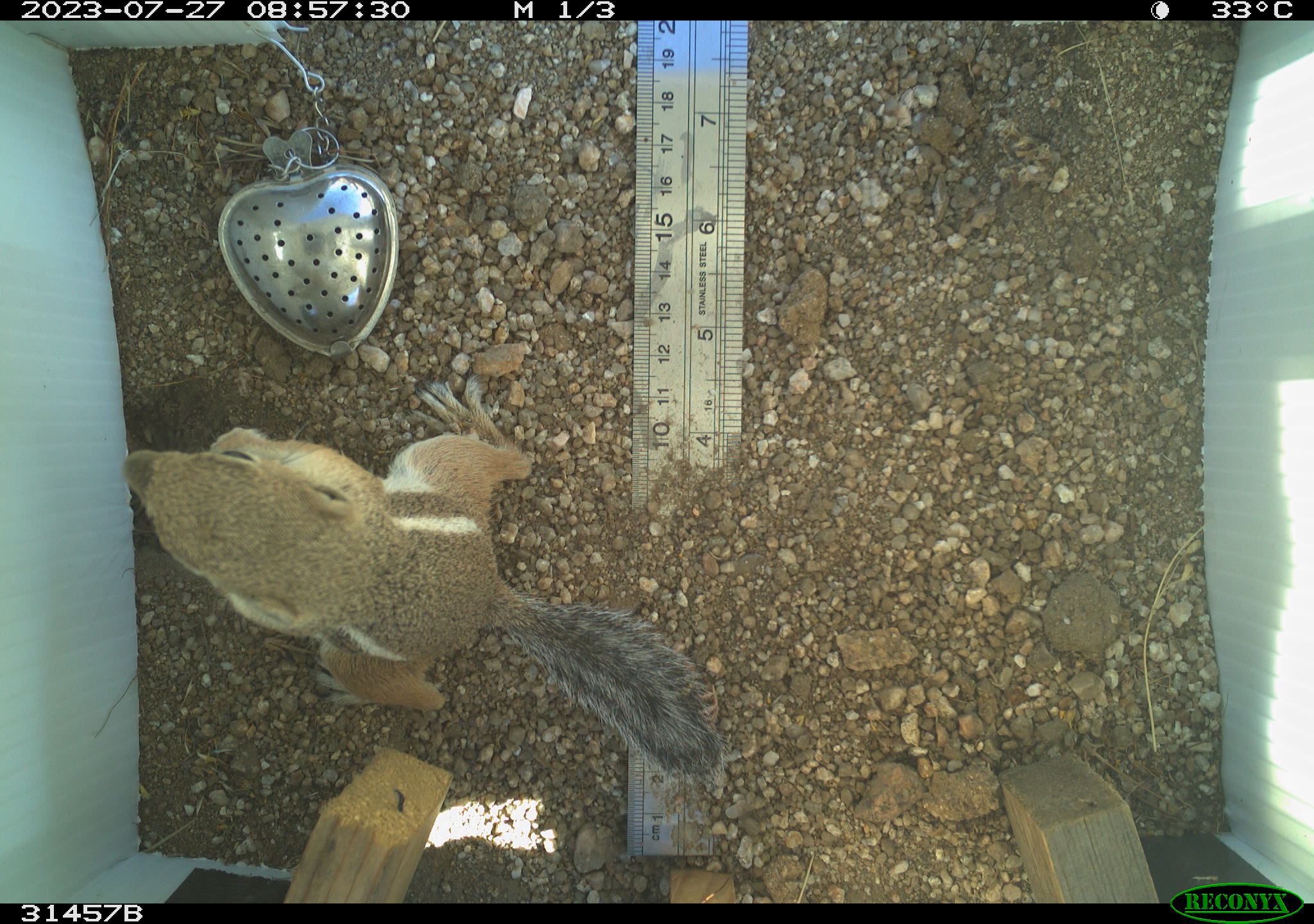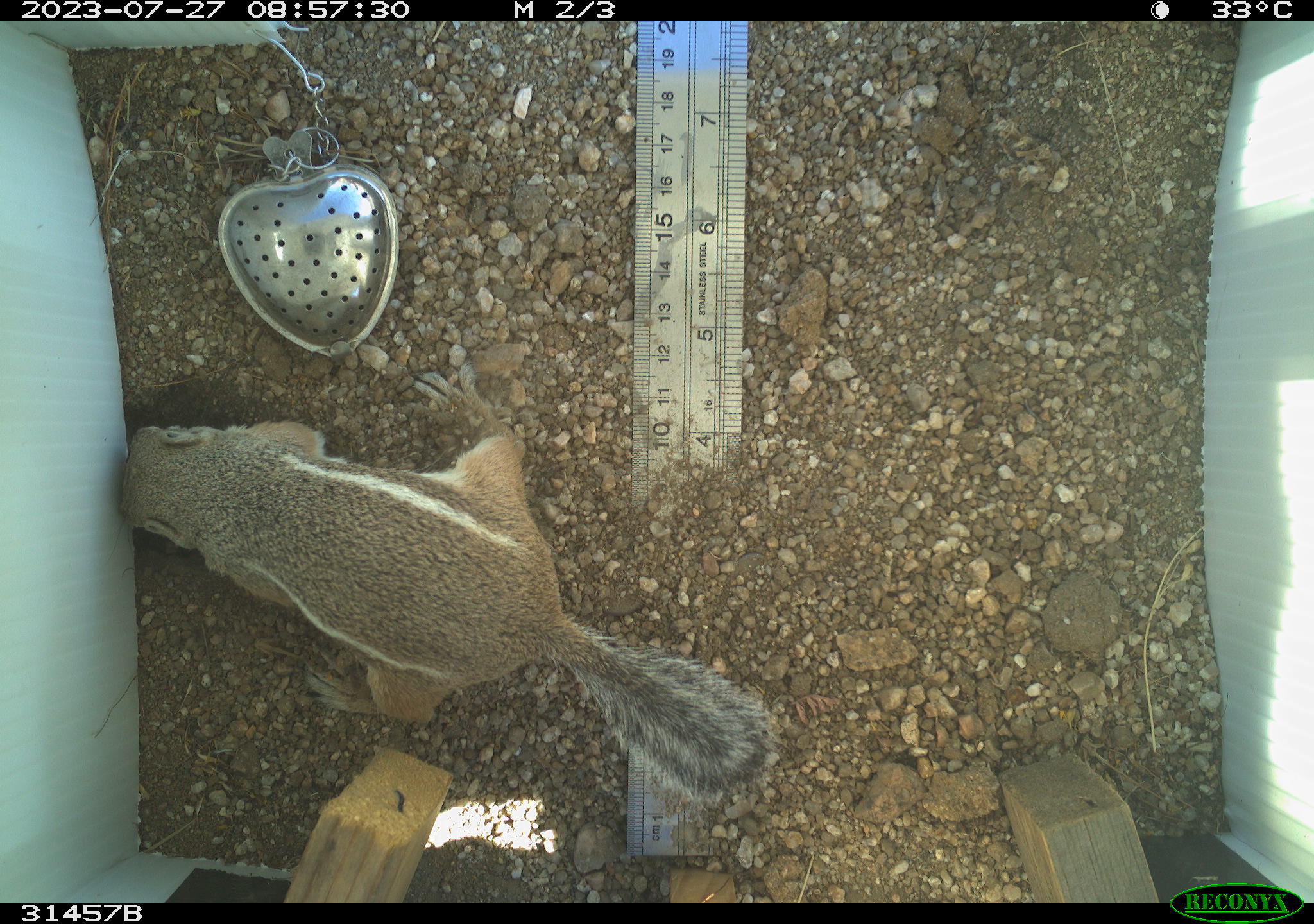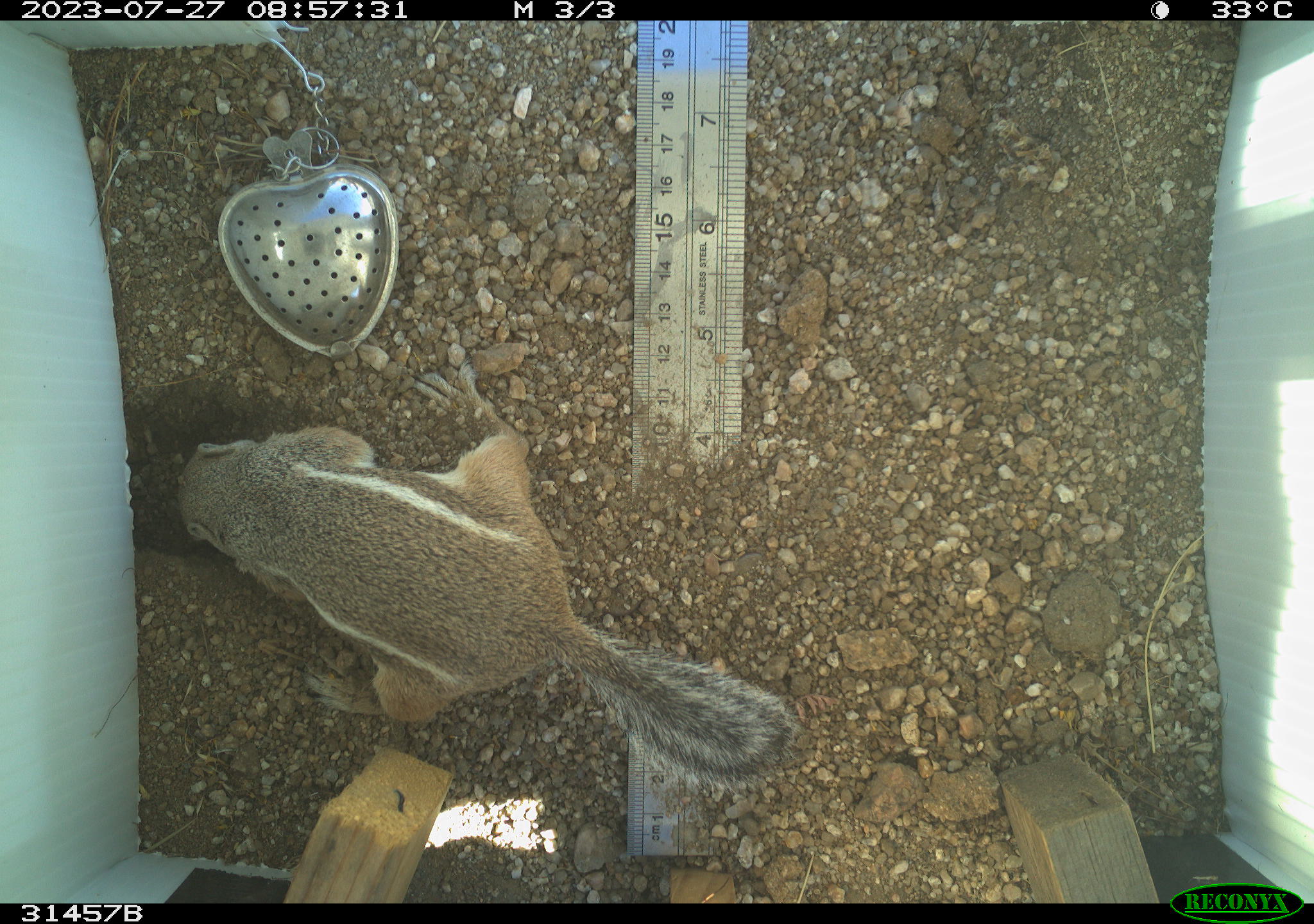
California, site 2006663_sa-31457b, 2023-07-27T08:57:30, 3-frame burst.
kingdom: Animalia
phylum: Chordata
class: Mammalia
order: Rodentia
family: Sciuridae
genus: Ammospermophilus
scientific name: Ammospermophilus leucurus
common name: white-tailed antelope squirrel